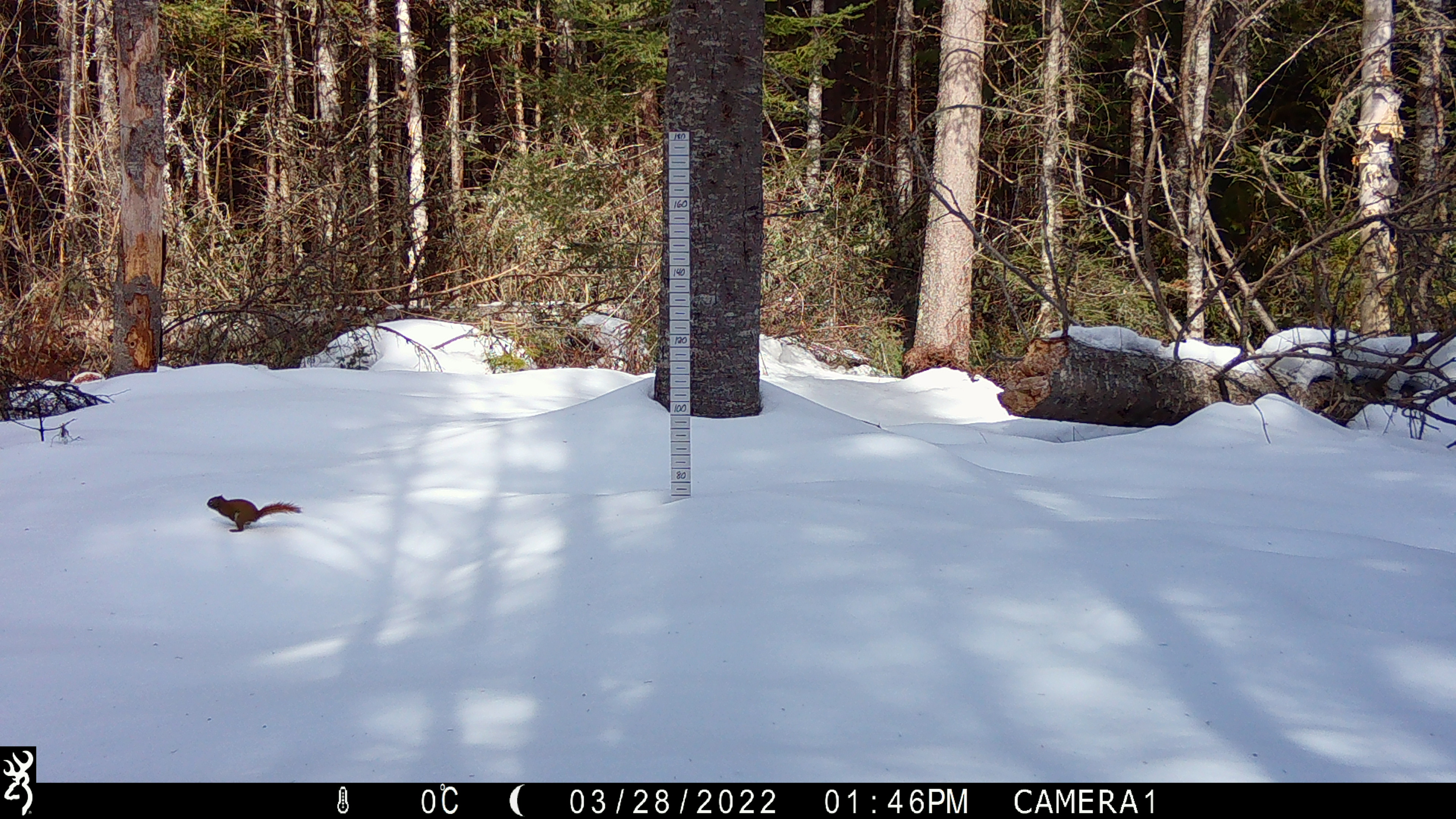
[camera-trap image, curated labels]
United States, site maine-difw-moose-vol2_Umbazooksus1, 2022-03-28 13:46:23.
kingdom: Animalia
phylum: Chordata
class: Mammalia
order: Rodentia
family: Sciuridae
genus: Tamiasciurus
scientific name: Tamiasciurus hudsonicus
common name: red squirrel